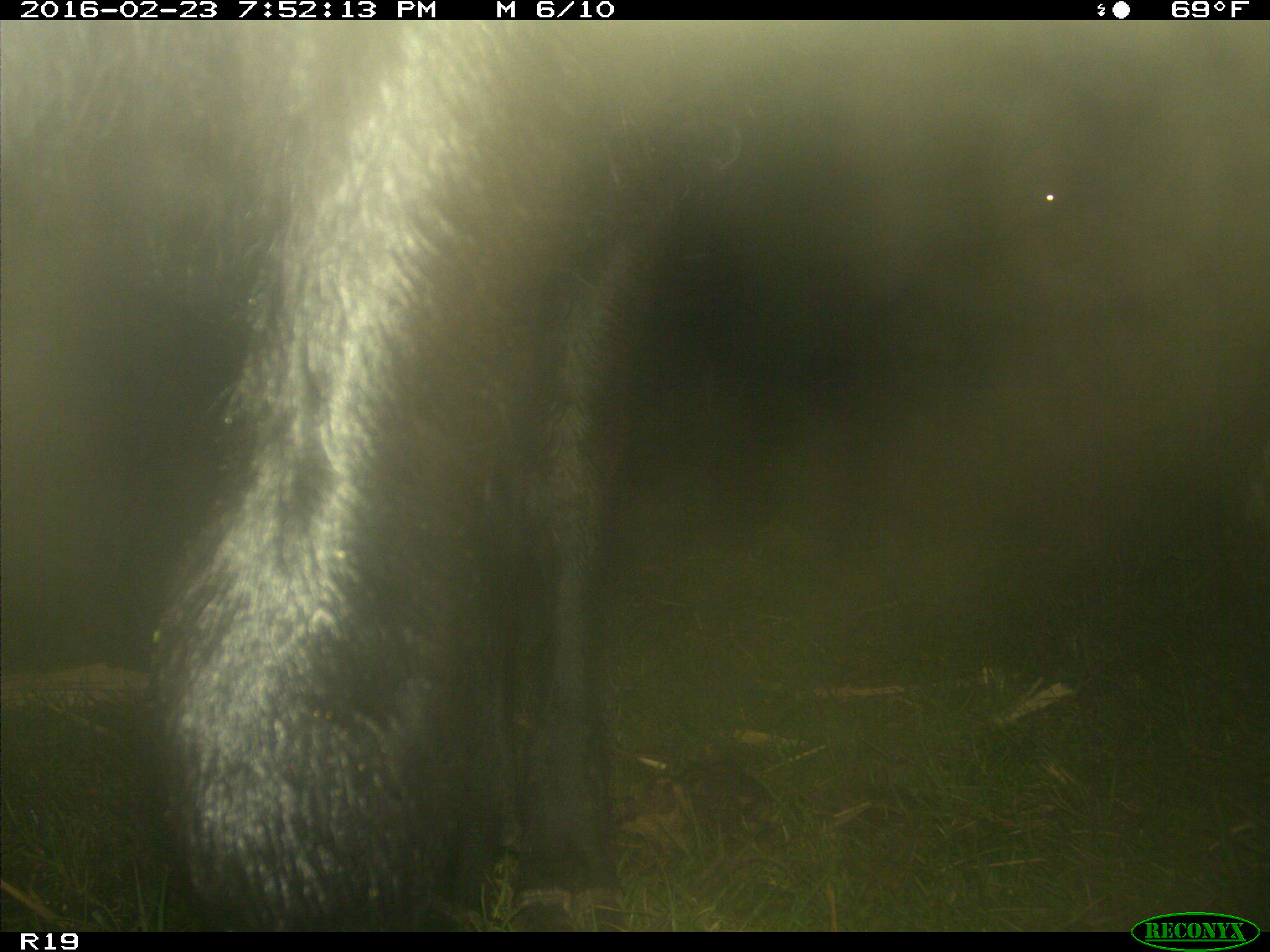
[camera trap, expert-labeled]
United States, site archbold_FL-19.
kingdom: Animalia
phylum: Chordata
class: Mammalia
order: Artiodactyla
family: Bovidae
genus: Bos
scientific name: Bos taurus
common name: domestic cow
Bos taurus (domestic cow).